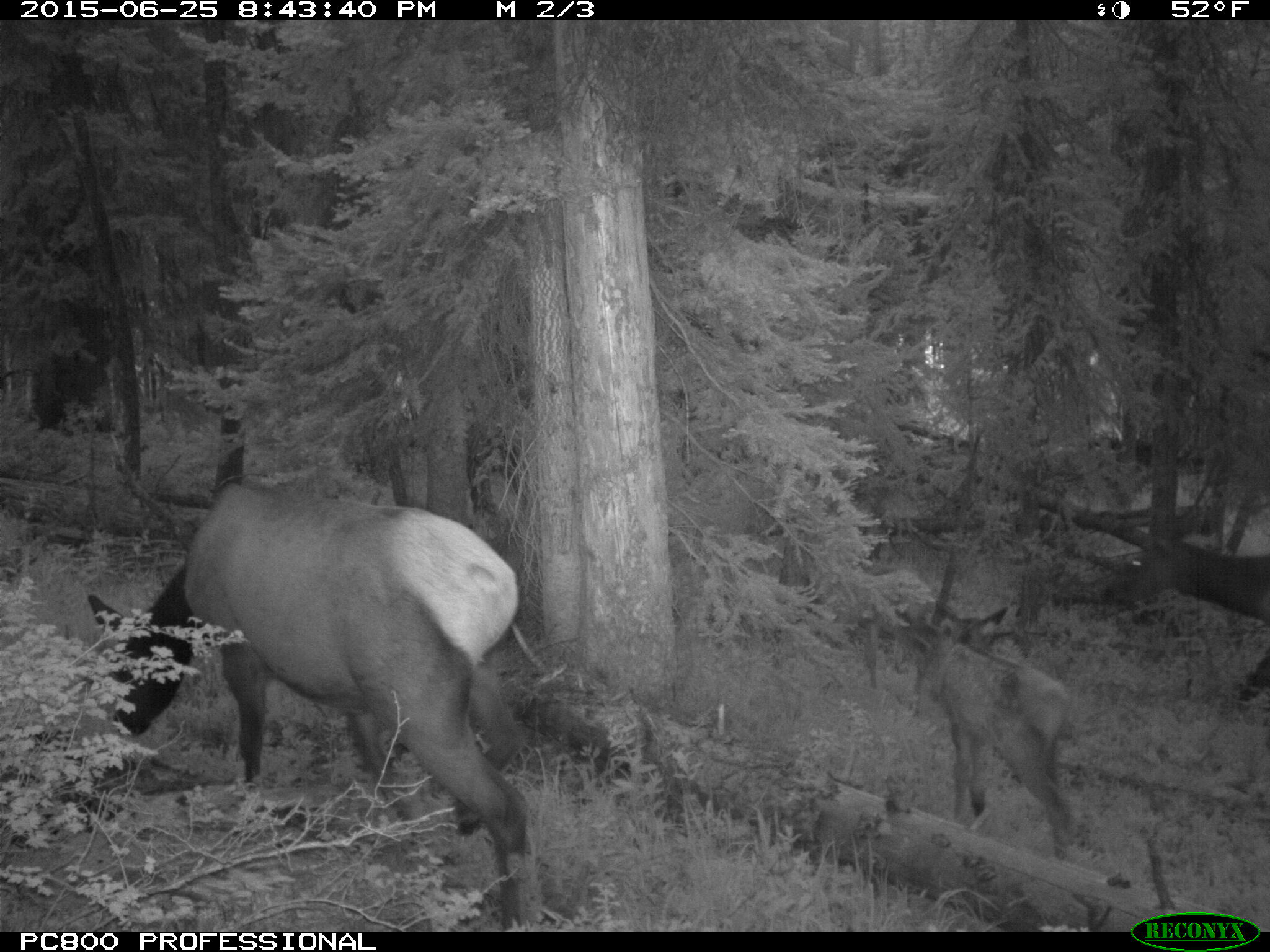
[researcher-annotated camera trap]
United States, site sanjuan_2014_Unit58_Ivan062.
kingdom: Animalia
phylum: Chordata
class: Mammalia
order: Artiodactyla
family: Cervidae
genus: Cervus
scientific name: Cervus elaphus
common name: red deer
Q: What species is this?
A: Cervus elaphus (red deer).